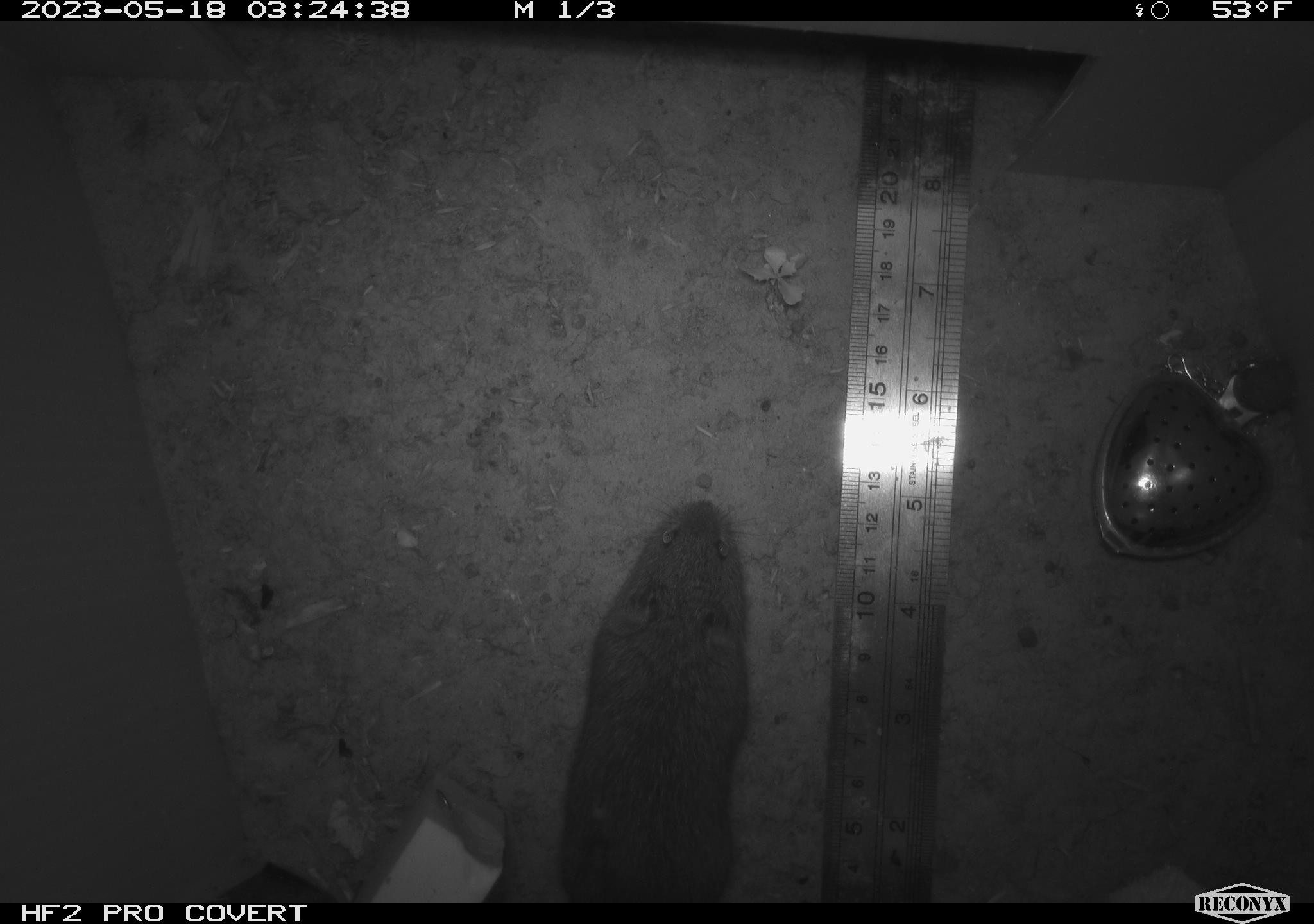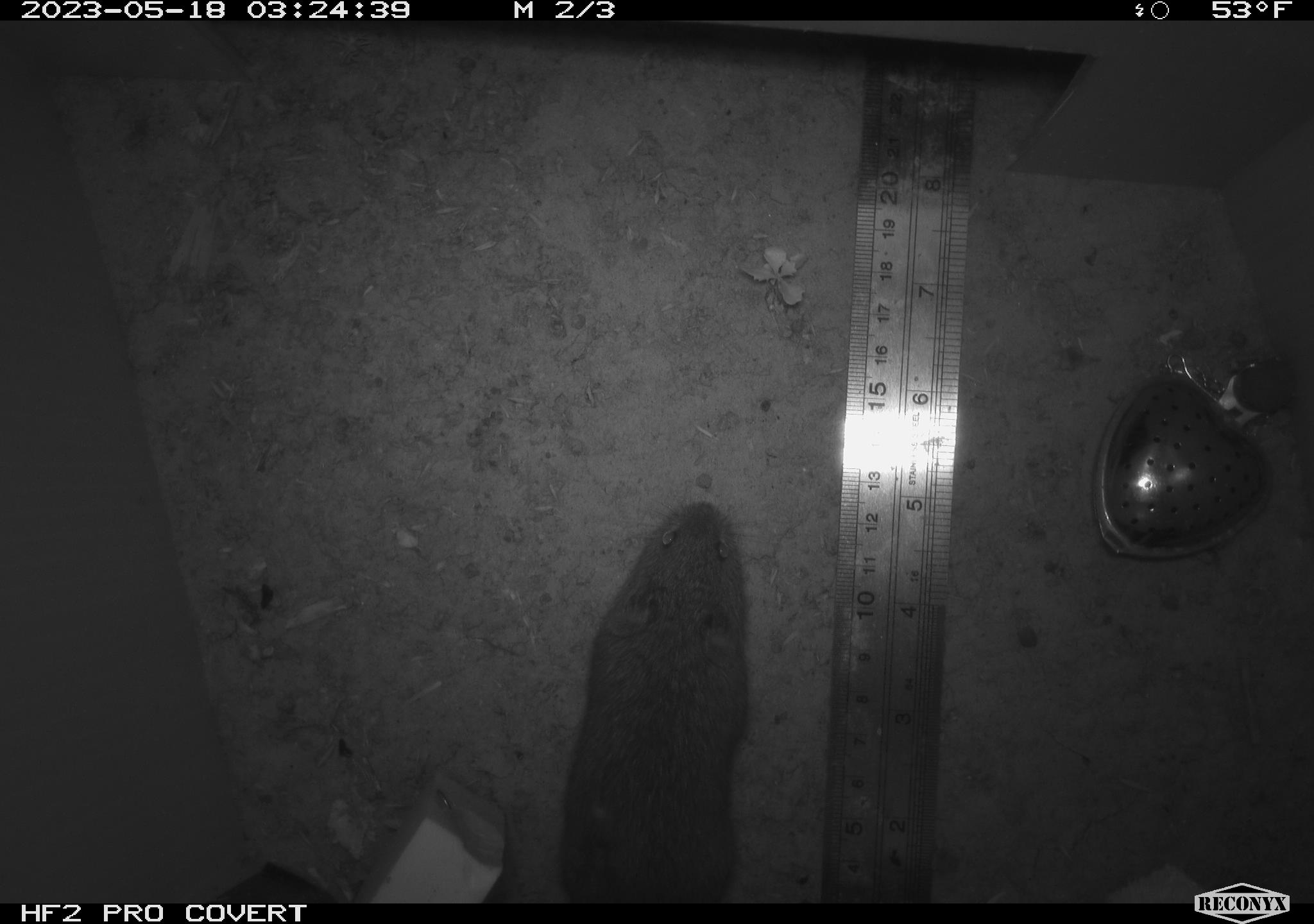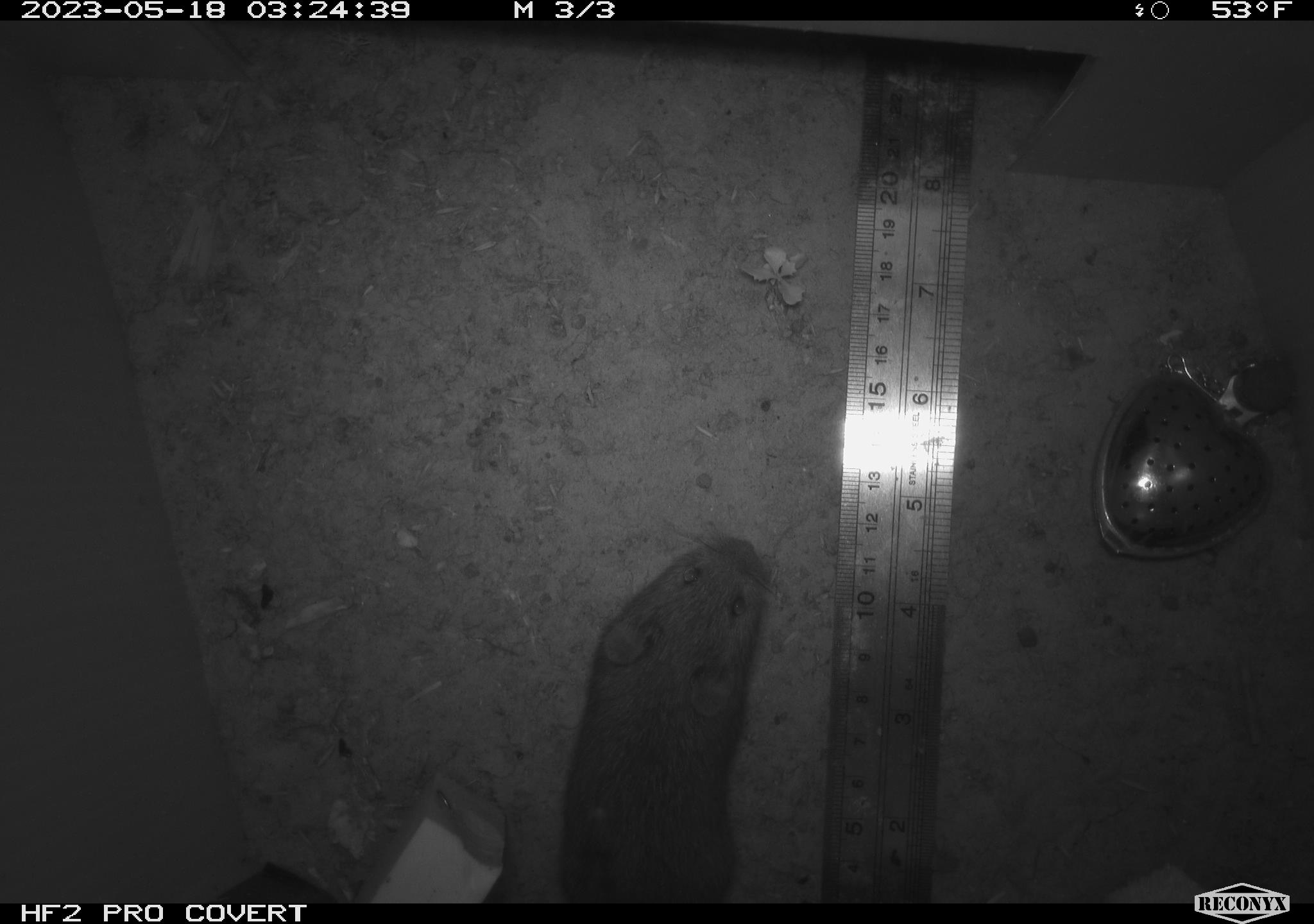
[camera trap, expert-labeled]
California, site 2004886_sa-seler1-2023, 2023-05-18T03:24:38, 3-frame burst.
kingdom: Animalia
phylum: Chordata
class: Mammalia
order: Rodentia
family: Cricetidae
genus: Microtus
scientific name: Microtus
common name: meadow vole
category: microtus species